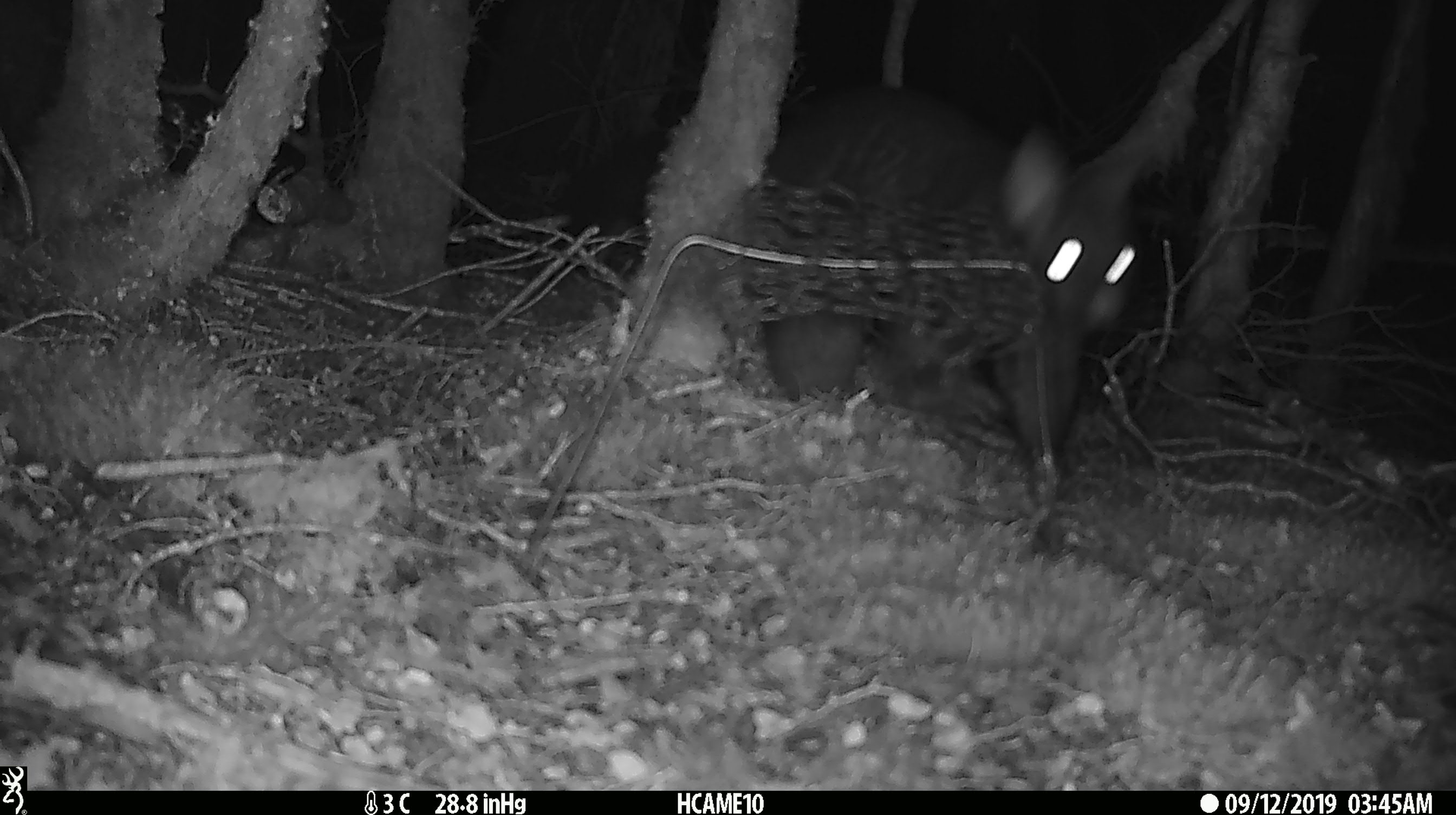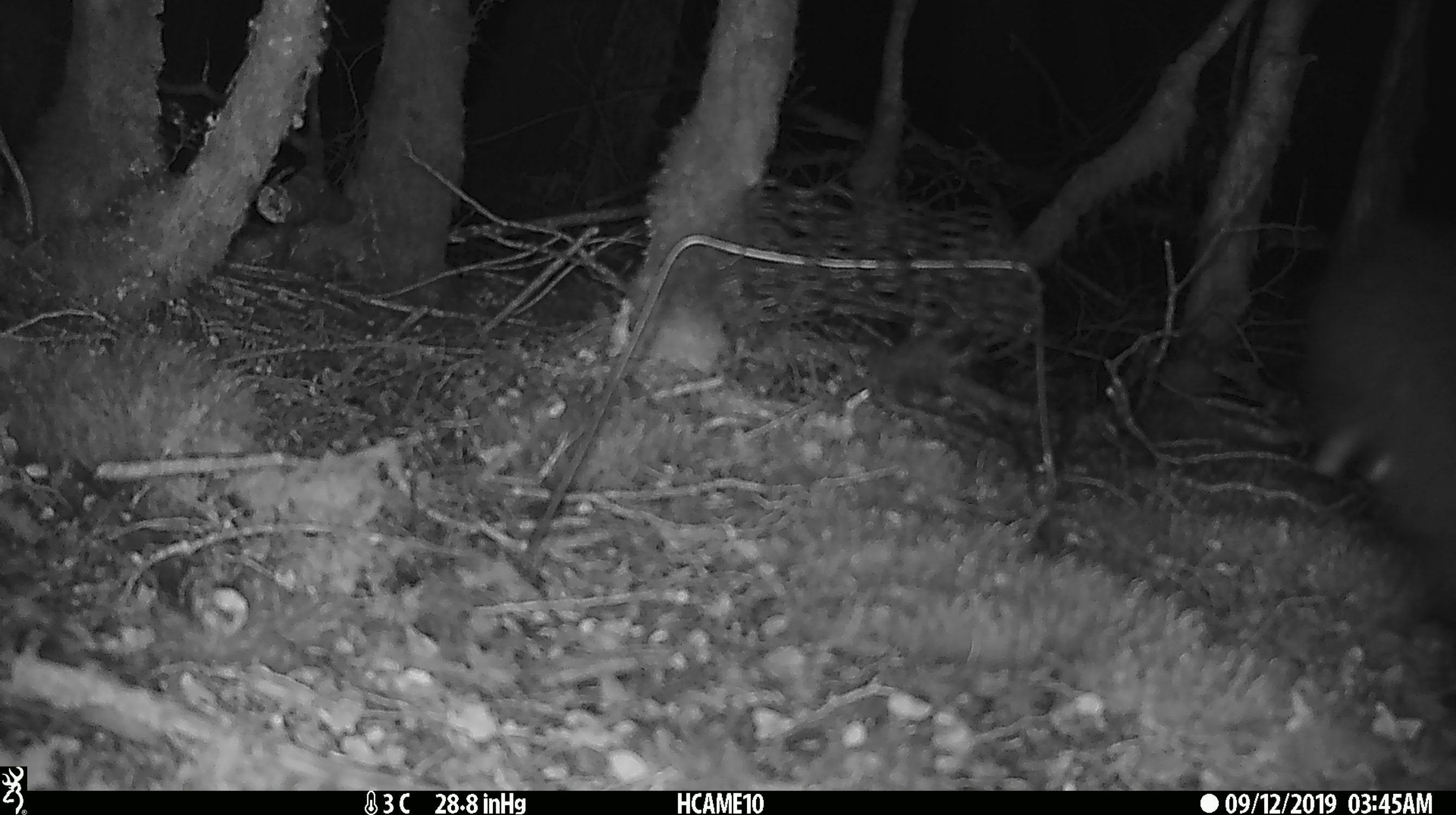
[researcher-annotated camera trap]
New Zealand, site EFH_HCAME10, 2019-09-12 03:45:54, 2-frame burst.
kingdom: Animalia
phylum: Chordata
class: Mammalia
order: Diprotodontia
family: Phalangeridae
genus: Trichosurus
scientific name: Trichosurus vulpecula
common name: common brushtail possum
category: possum